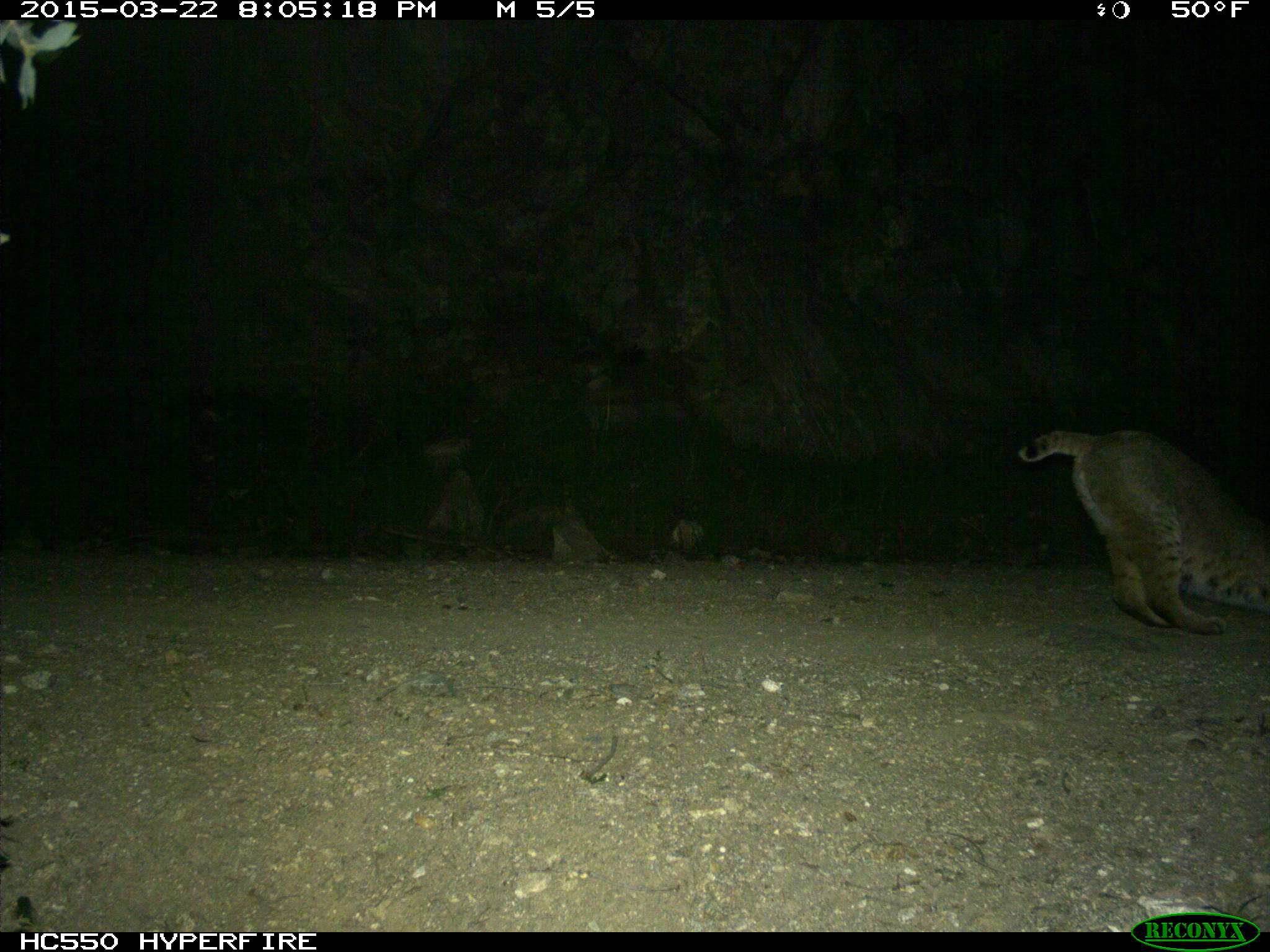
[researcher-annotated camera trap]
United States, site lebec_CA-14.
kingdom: Animalia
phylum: Chordata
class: Mammalia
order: Carnivora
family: Felidae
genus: Lynx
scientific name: Lynx rufus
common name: bobcat